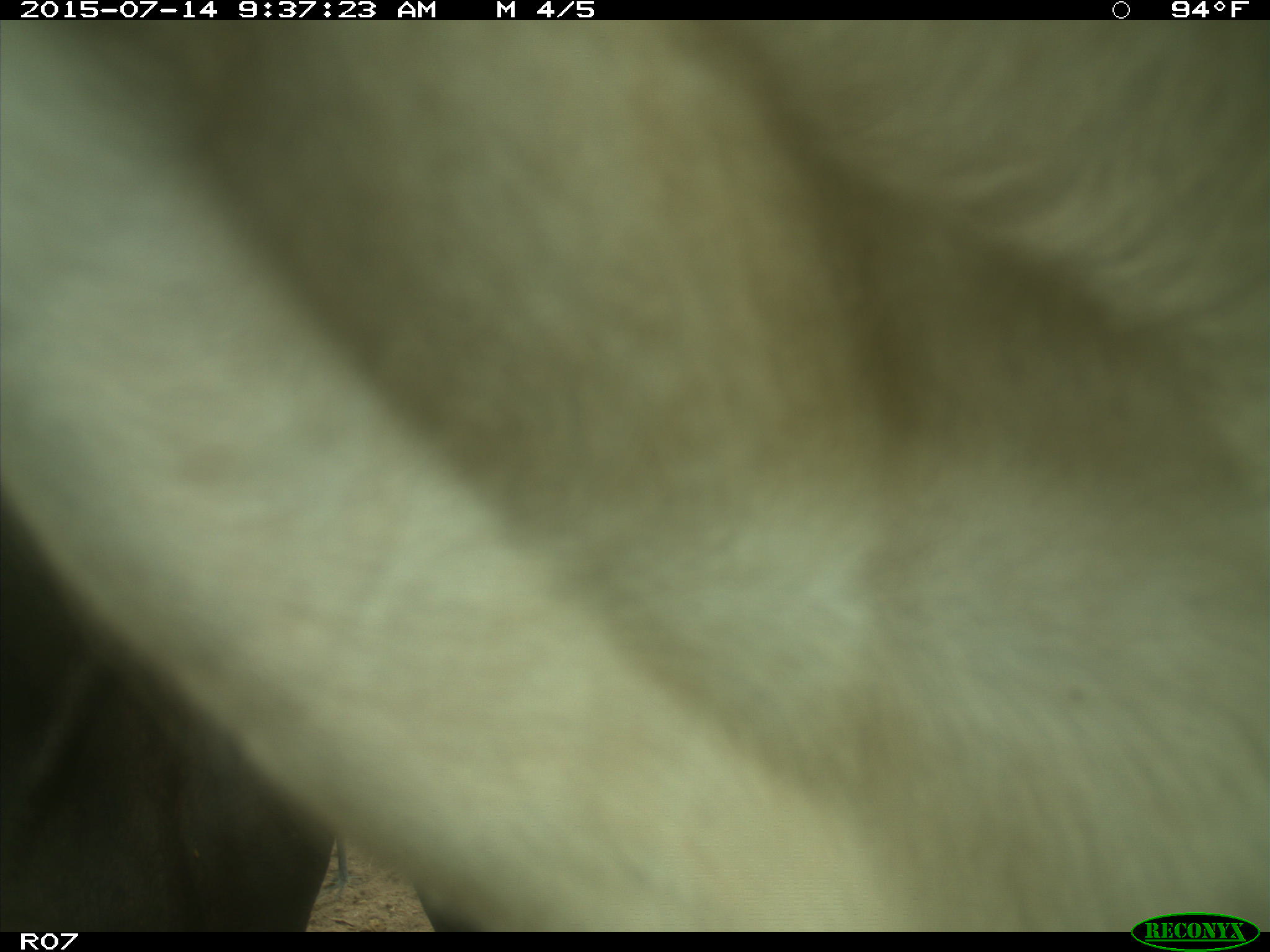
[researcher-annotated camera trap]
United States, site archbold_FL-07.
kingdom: Animalia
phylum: Chordata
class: Mammalia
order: Artiodactyla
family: Bovidae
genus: Bos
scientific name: Bos taurus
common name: domestic cow